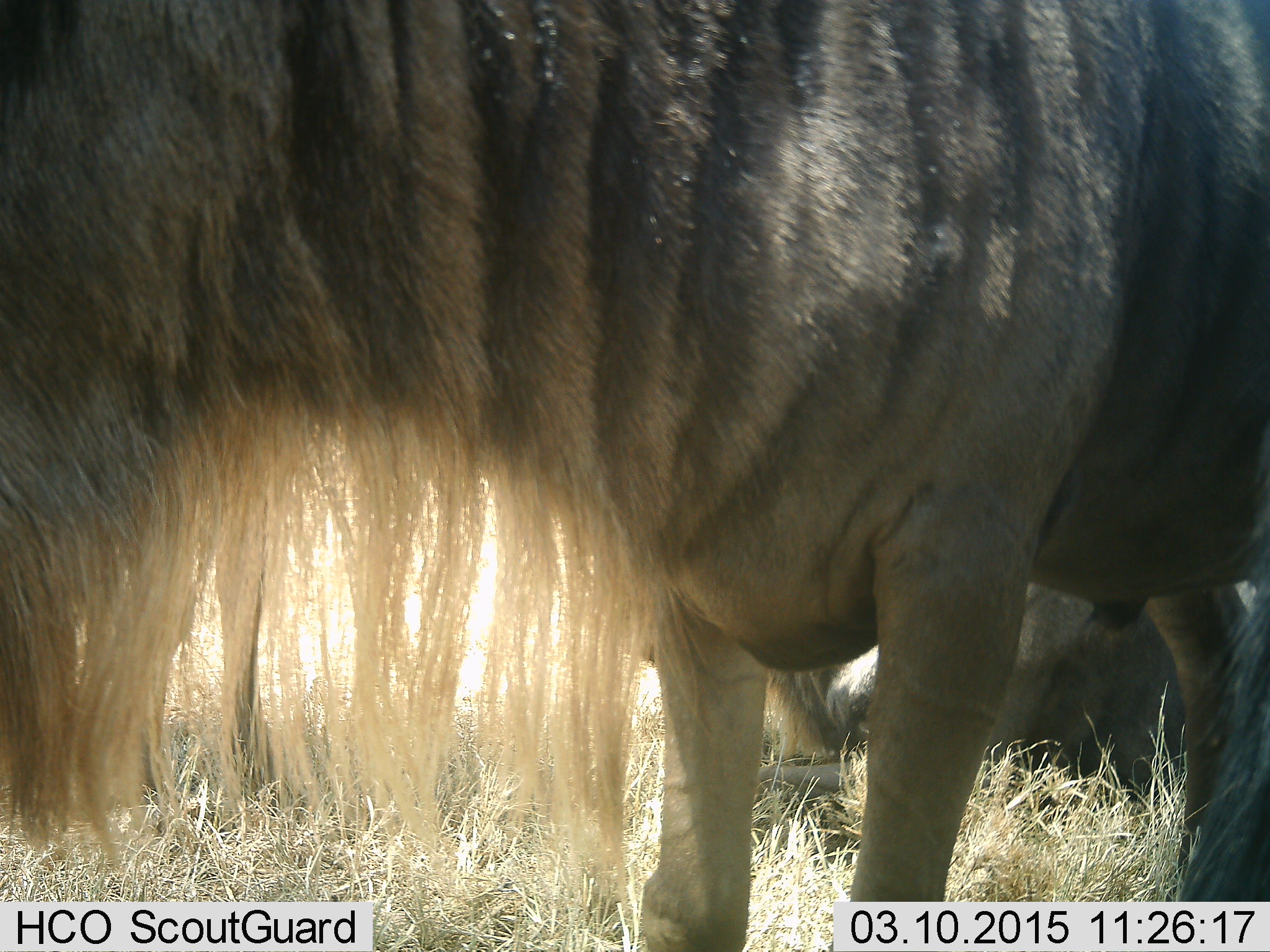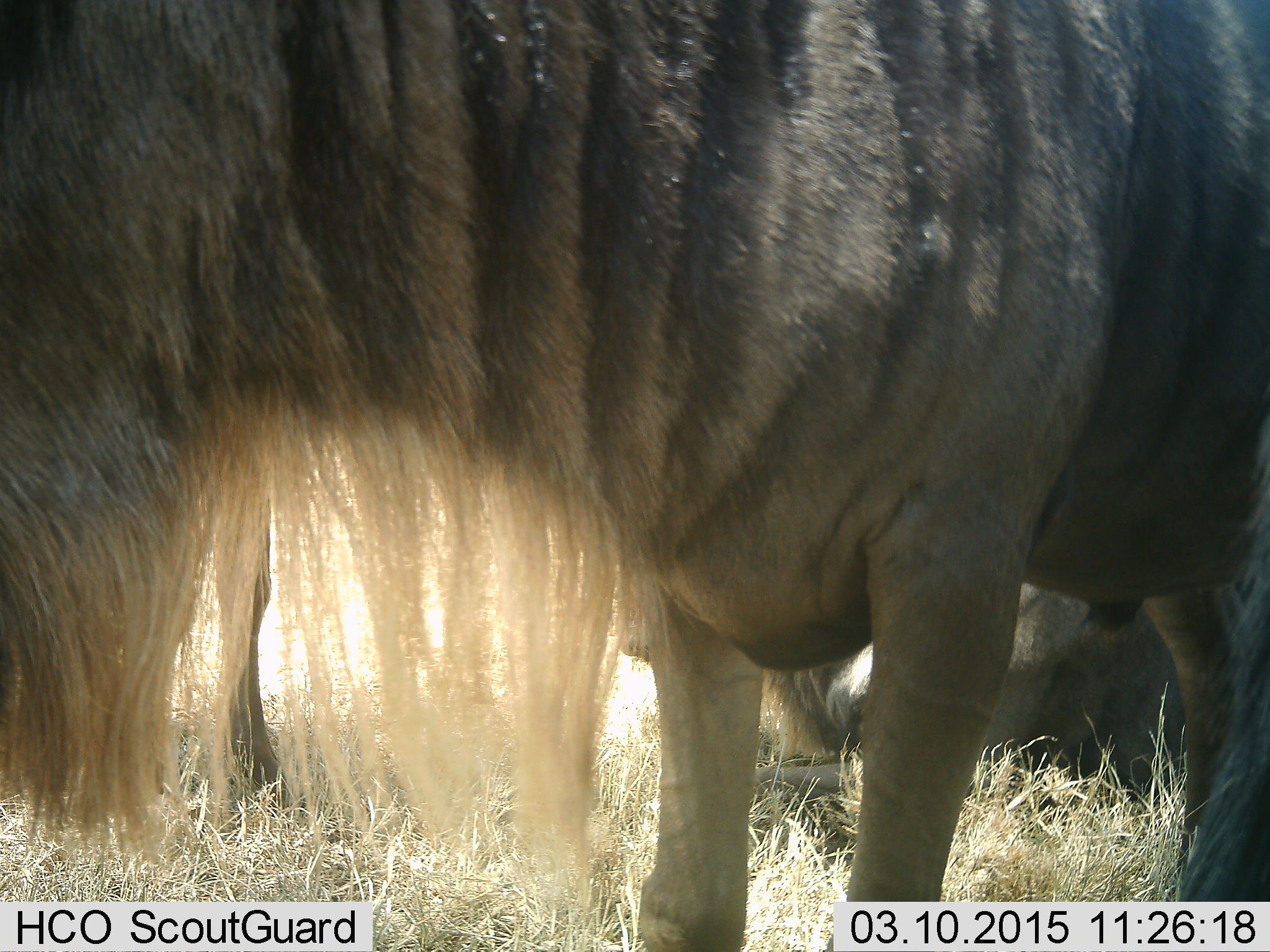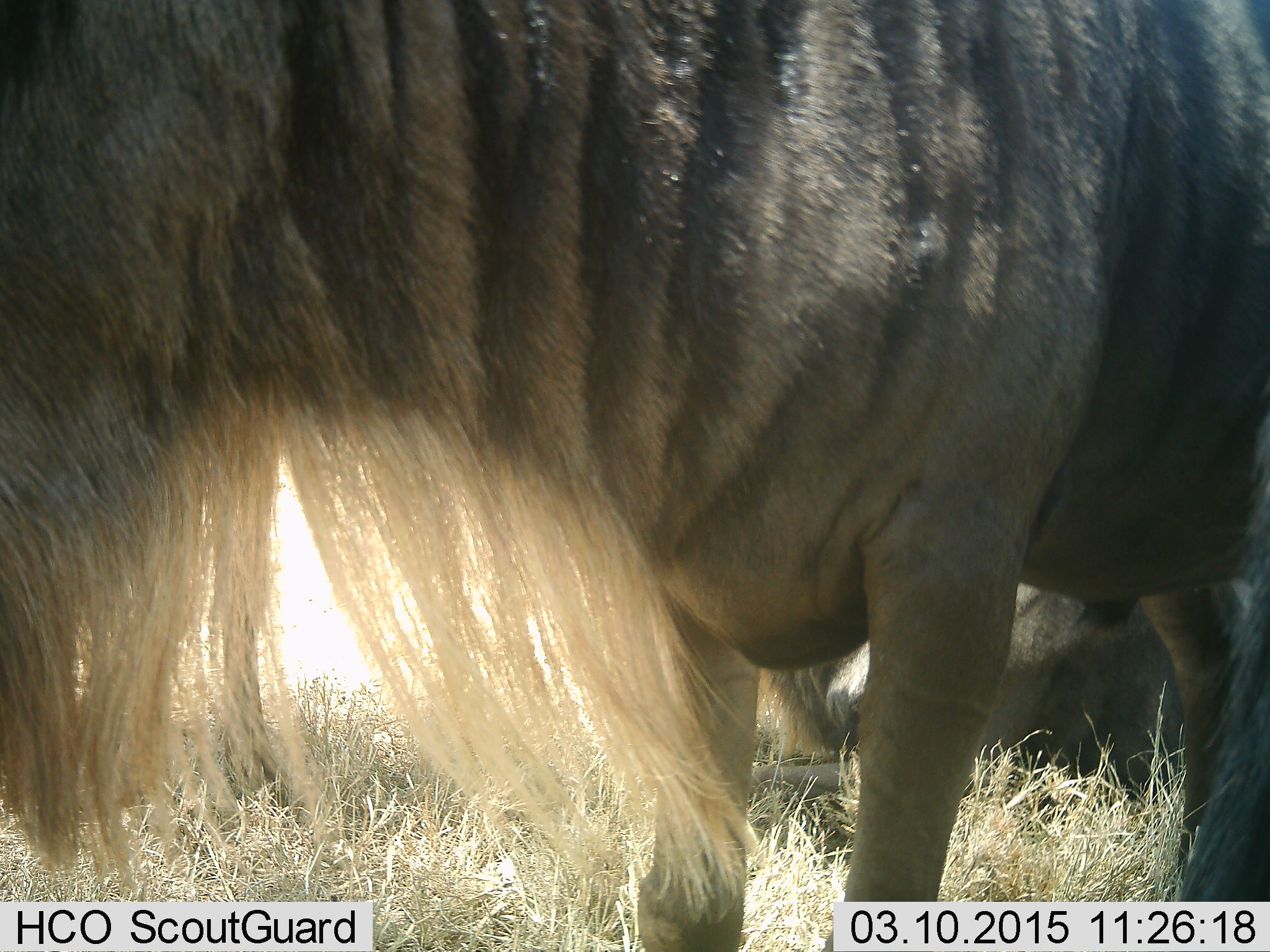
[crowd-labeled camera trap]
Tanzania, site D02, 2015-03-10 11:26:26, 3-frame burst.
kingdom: Animalia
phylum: Chordata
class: Mammalia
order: Artiodactyla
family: Bovidae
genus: Connochaetes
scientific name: Connochaetes taurinus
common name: blue wildebeest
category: wildebeest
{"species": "wildebeest (blue wildebeest) (Connochaetes taurinus)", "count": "3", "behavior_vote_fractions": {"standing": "60%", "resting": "60%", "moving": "0%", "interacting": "10%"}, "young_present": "0%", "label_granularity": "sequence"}